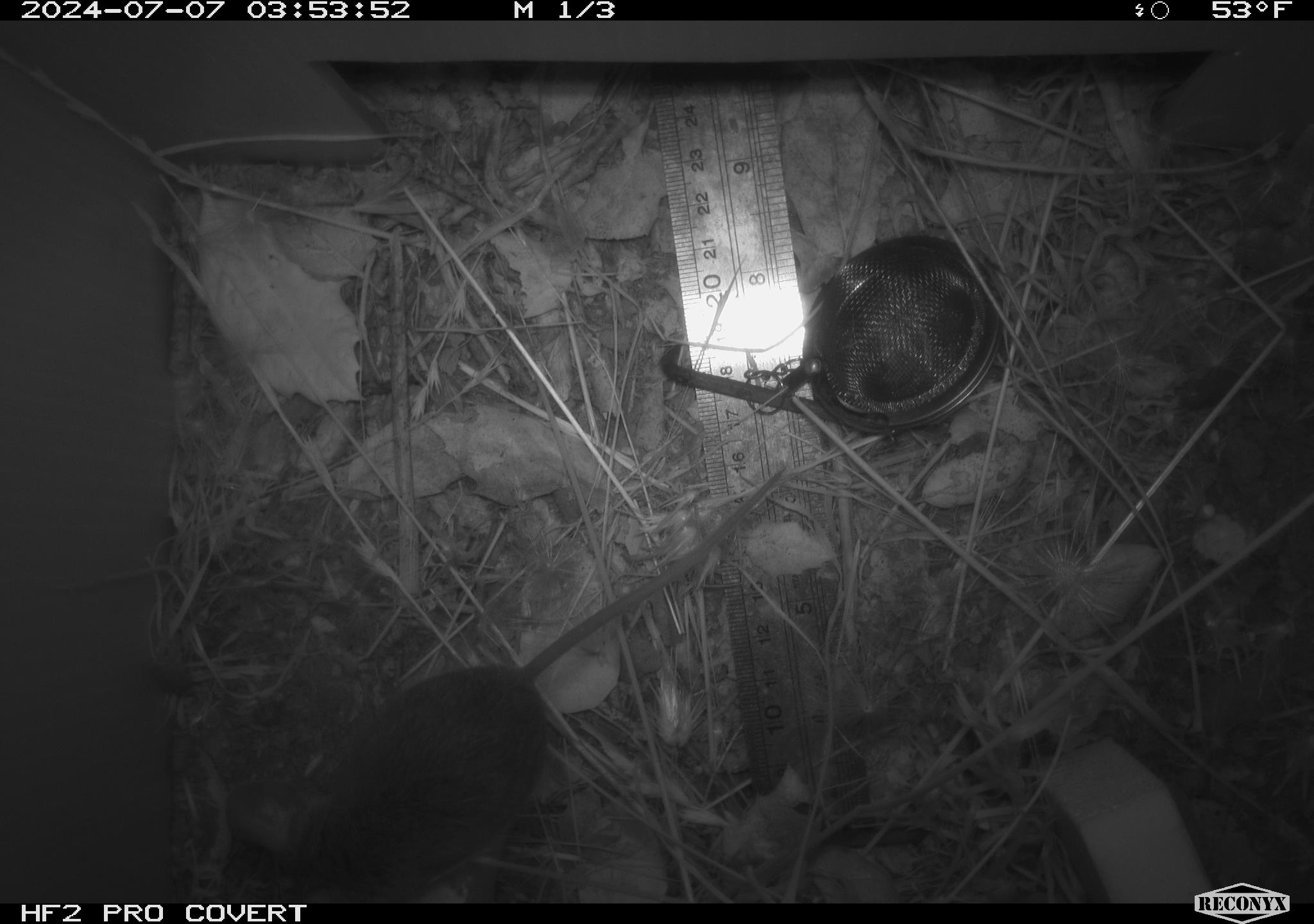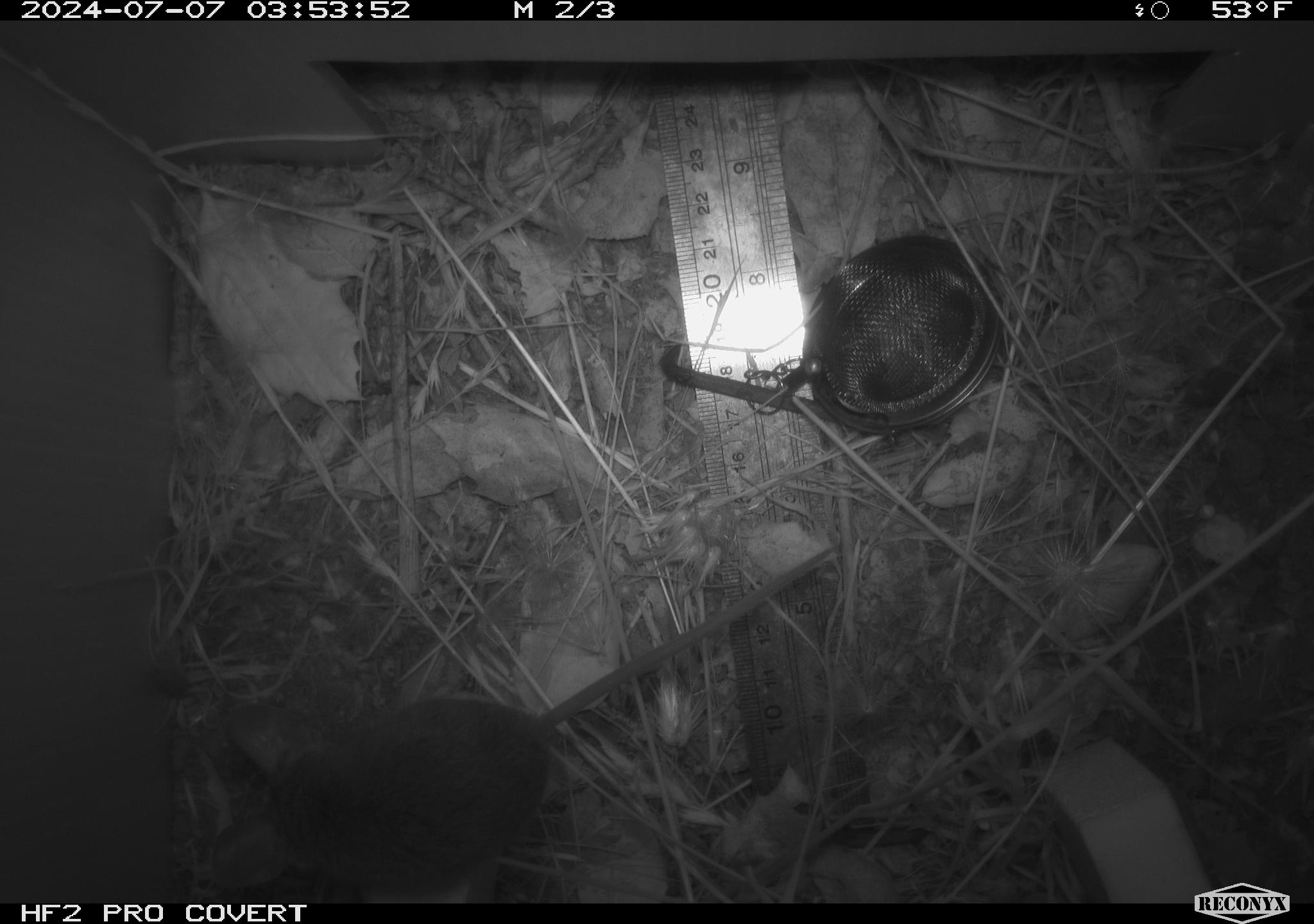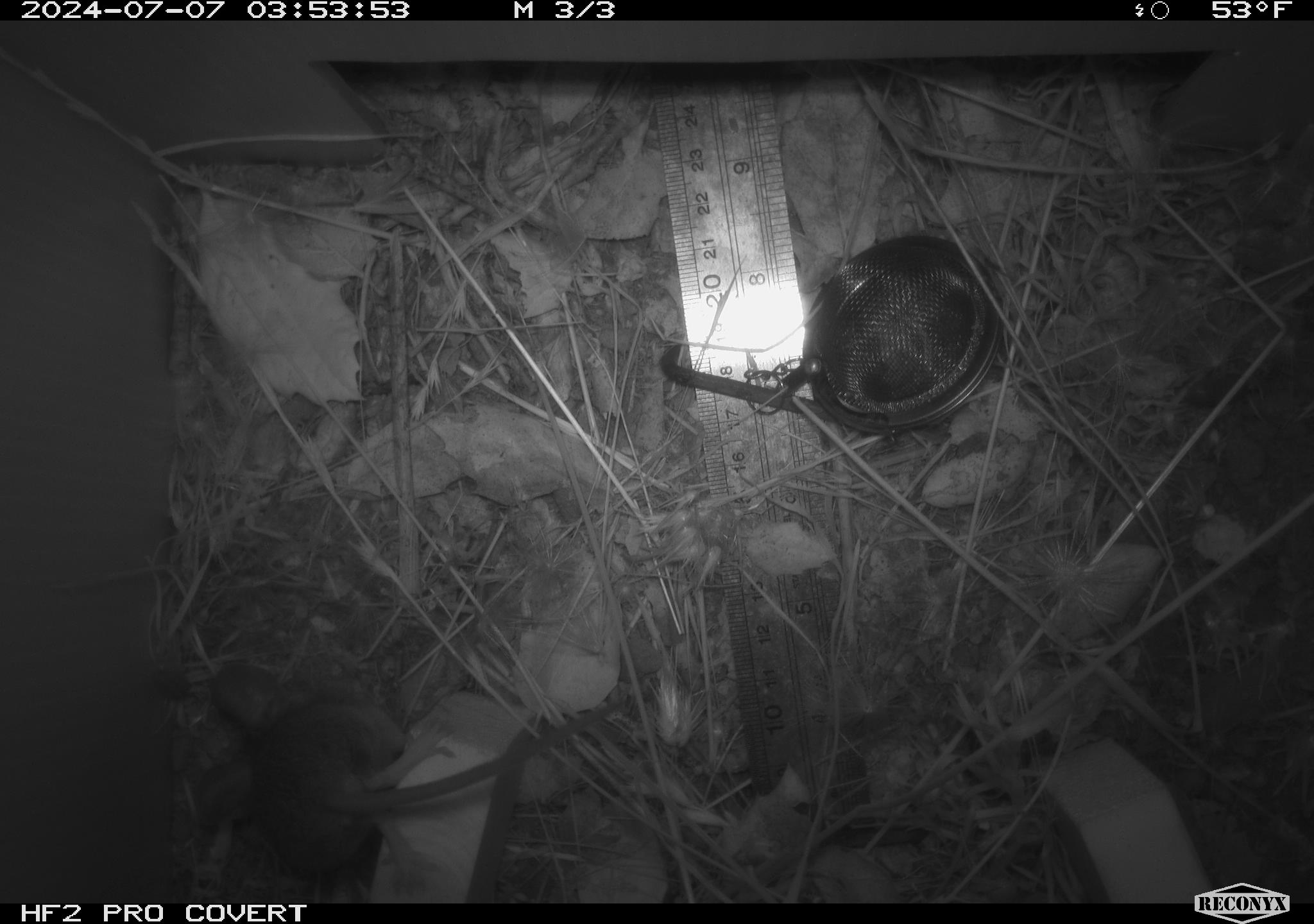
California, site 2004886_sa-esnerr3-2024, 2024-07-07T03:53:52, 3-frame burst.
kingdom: Animalia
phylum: Chordata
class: Mammalia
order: Rodentia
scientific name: Rodentia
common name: rodent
Rodent (Rodentia).